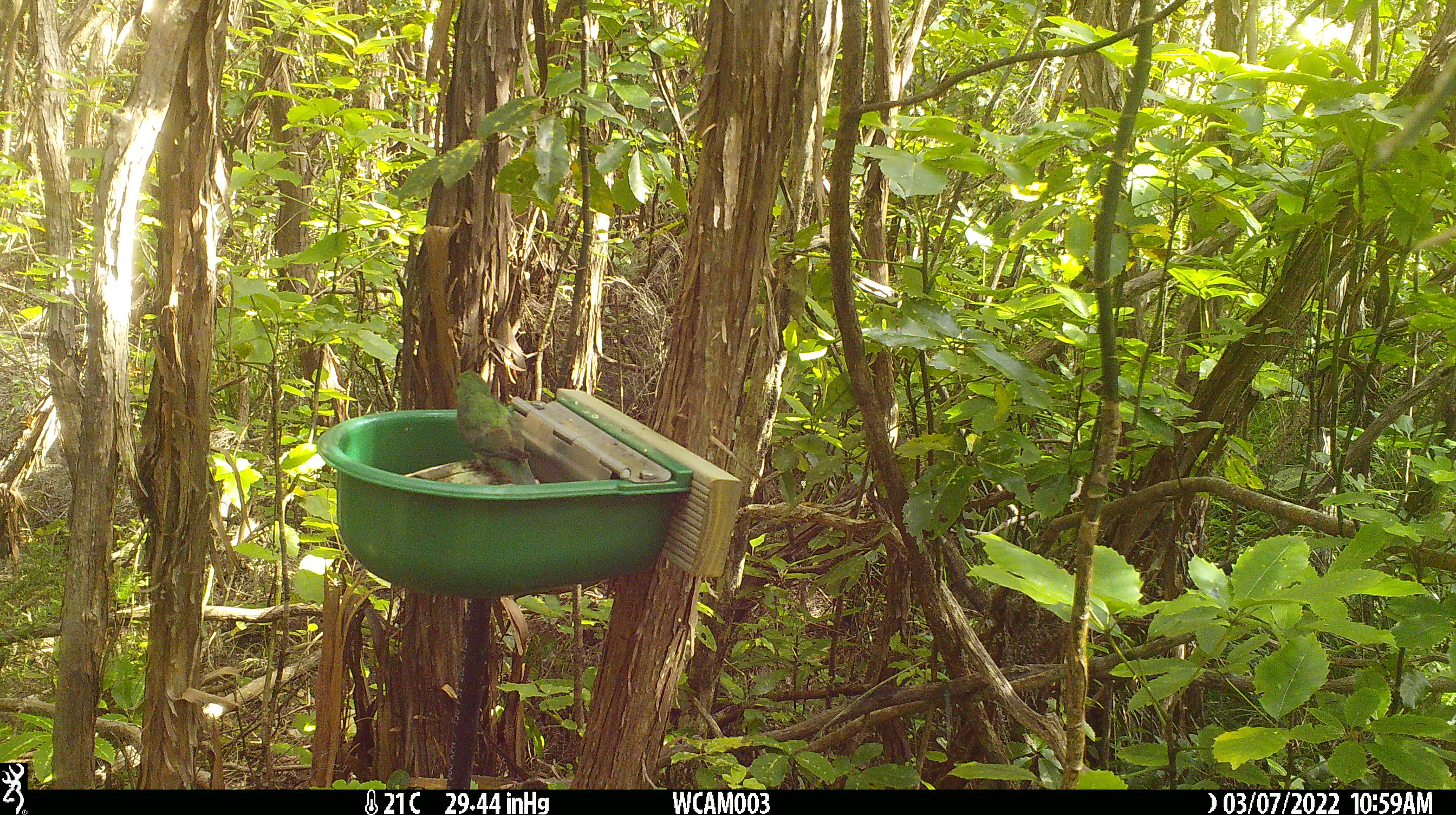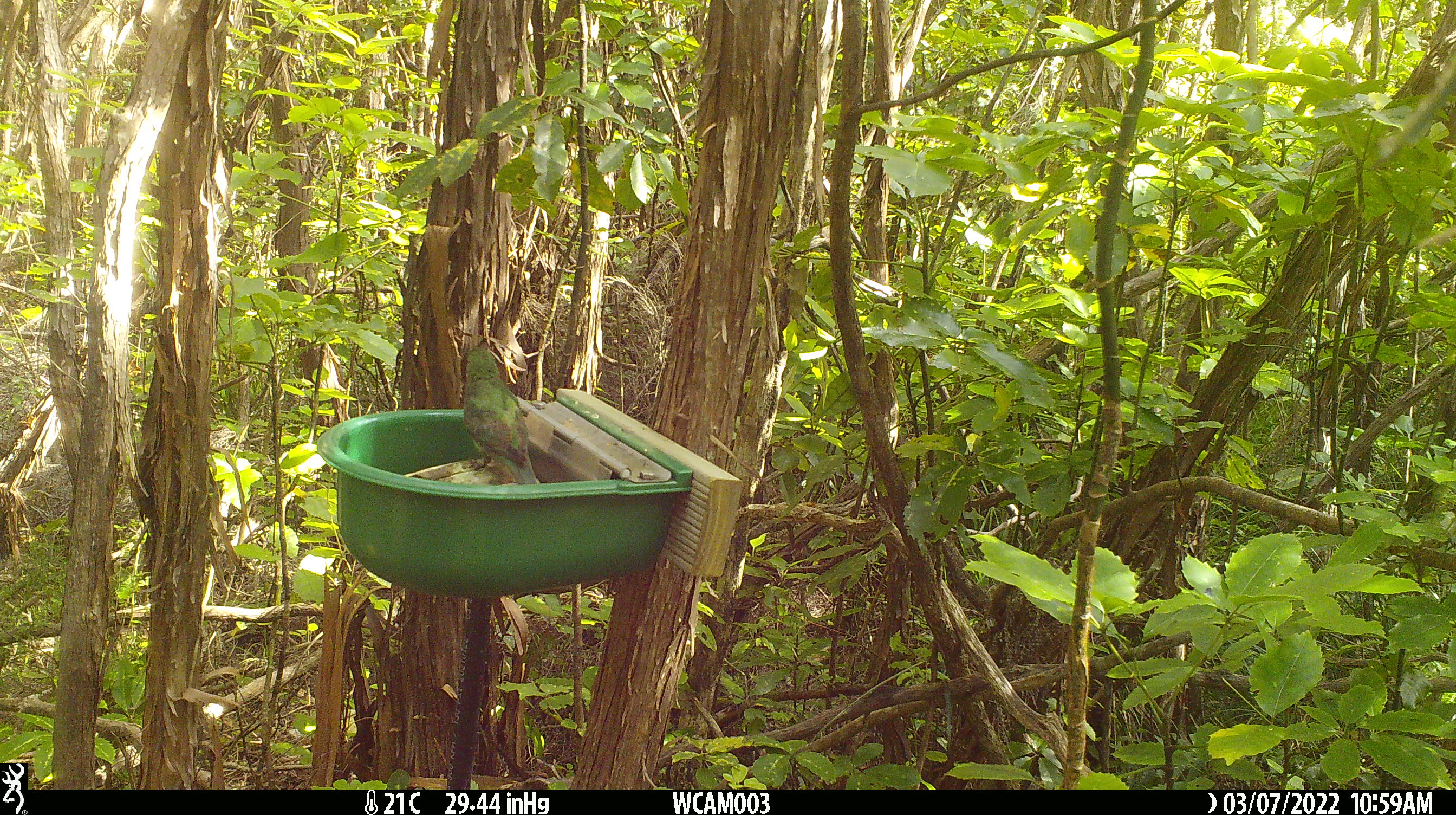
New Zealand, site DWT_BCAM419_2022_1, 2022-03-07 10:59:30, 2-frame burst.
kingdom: Animalia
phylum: Chordata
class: Aves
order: Psittaciformes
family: Psittaculidae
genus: Cyanoramphus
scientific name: Cyanoramphus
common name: parakeet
Parakeet (Cyanoramphus).